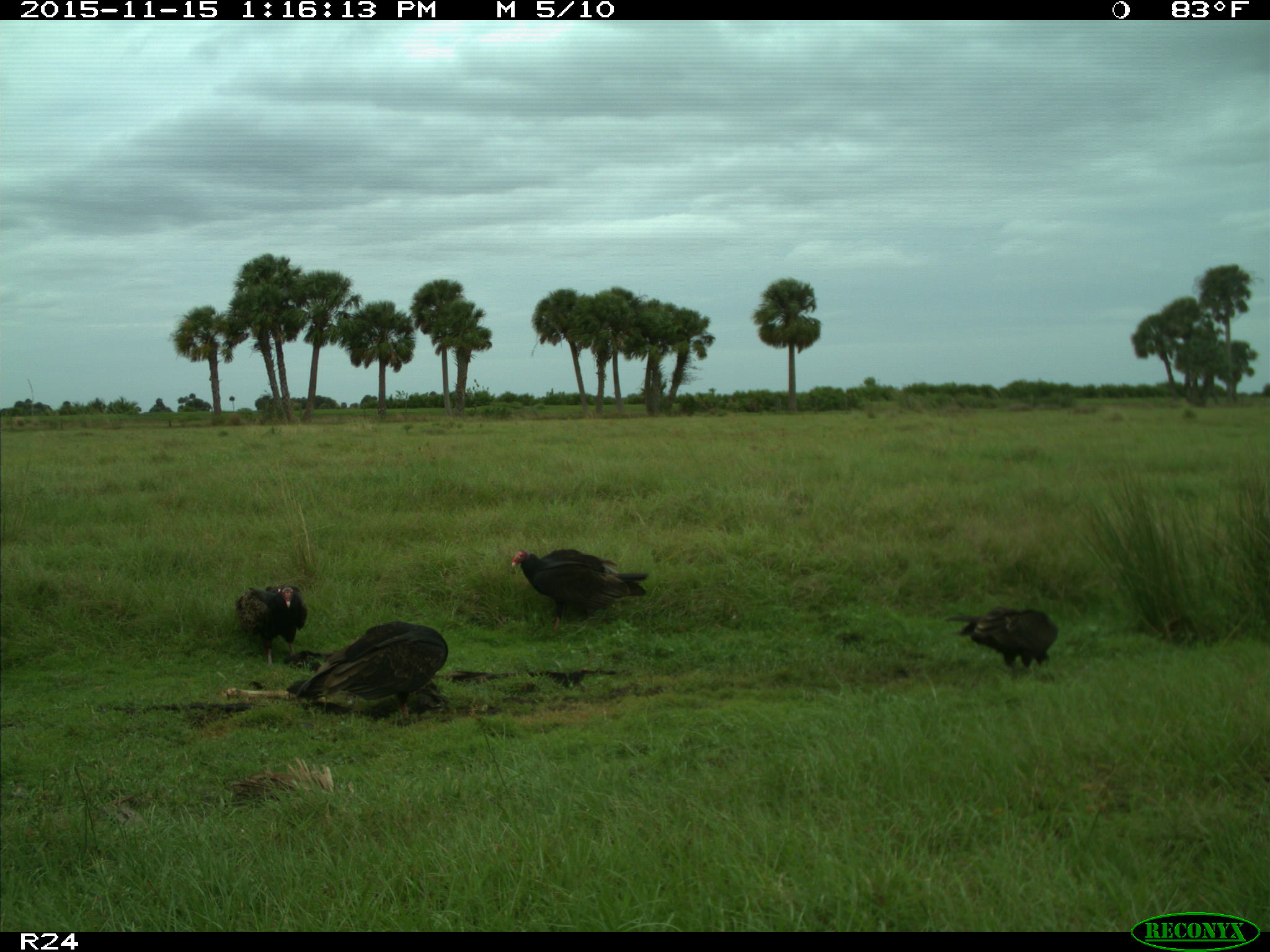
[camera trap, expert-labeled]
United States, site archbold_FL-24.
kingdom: Animalia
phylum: Chordata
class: Aves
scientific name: Aves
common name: birds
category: unidentified bird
Unidentified bird (birds) (Aves).